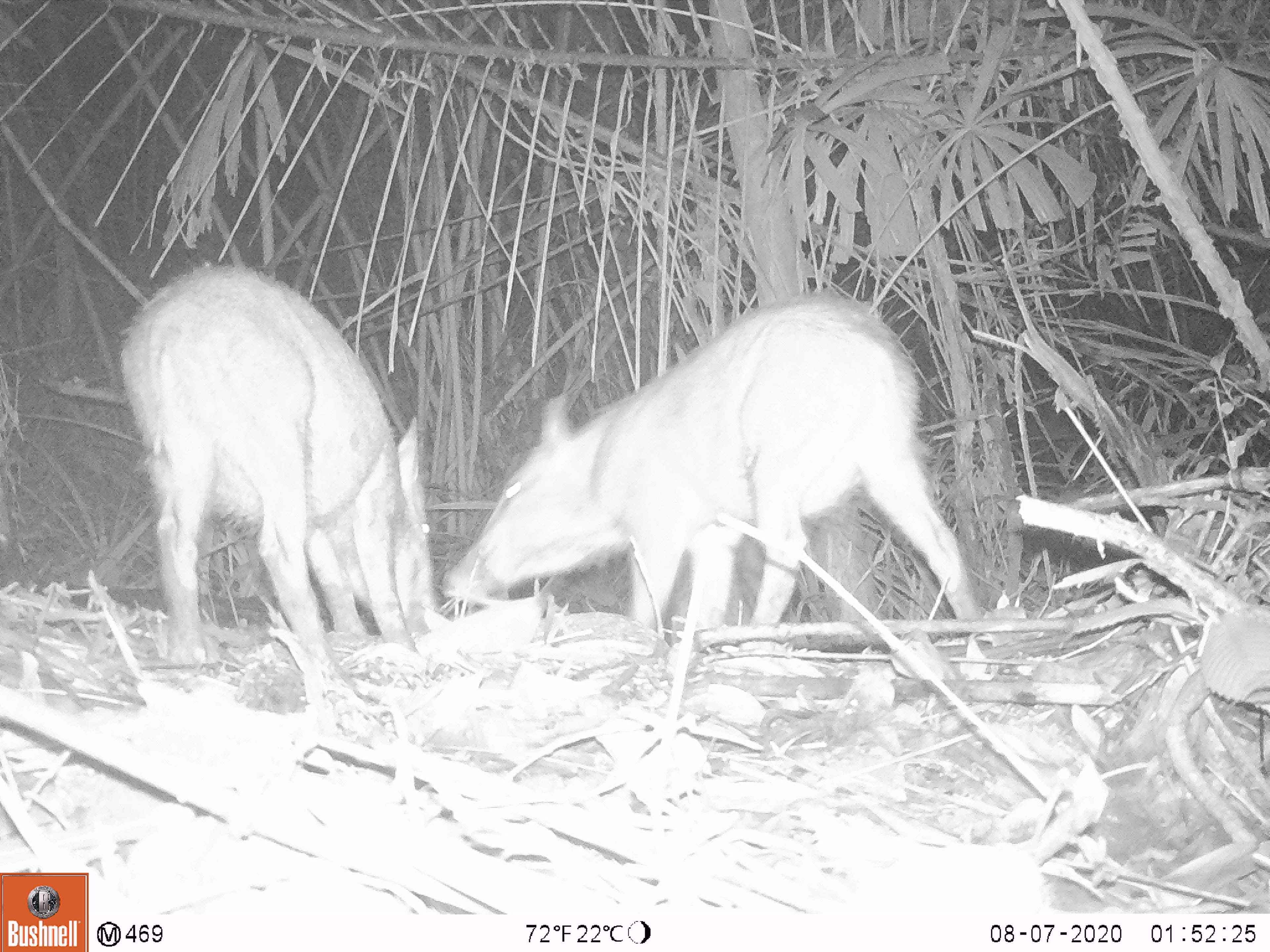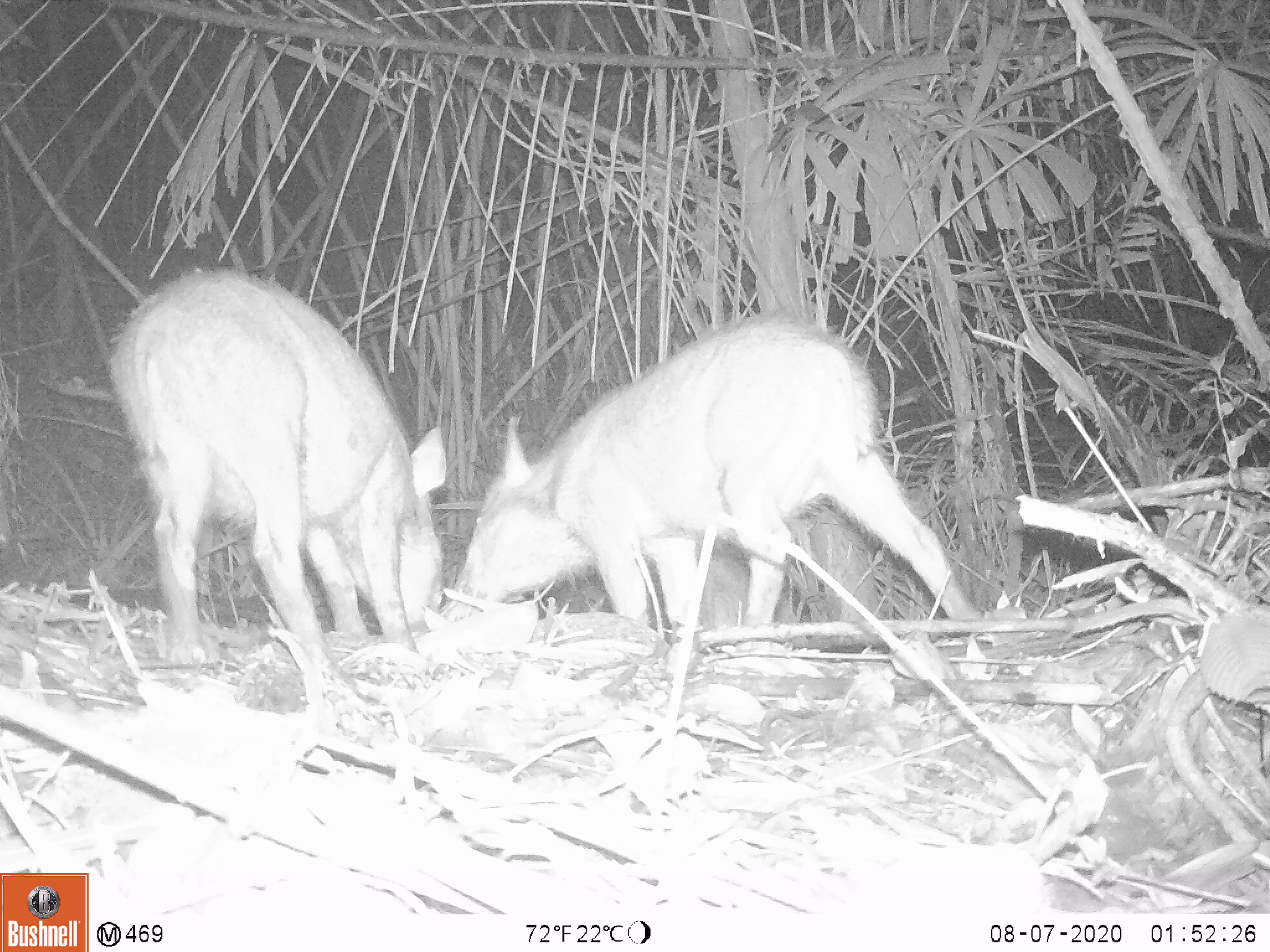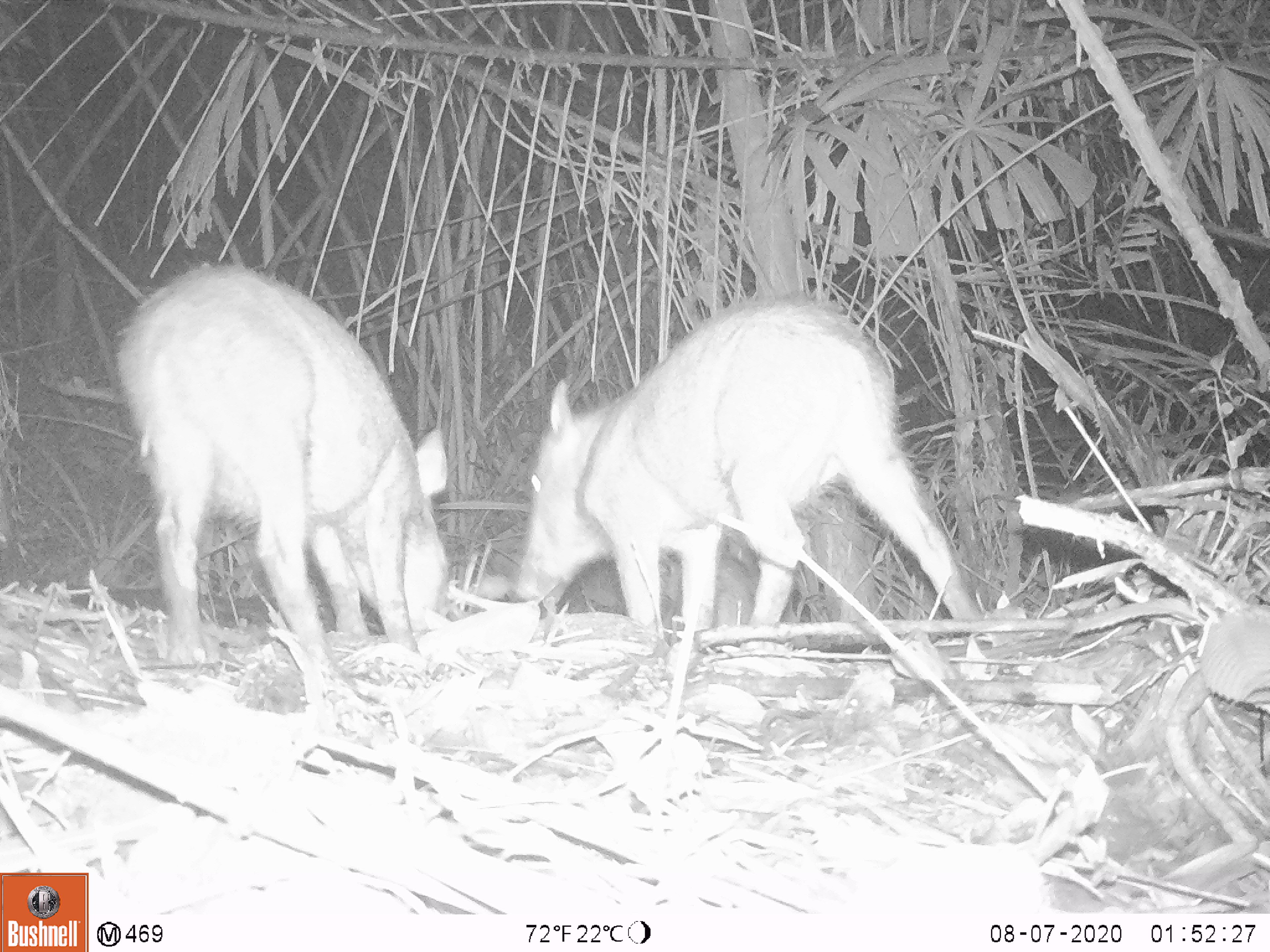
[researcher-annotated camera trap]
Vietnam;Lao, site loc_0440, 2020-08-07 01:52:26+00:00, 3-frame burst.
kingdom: Animalia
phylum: Chordata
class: Mammalia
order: Artiodactyla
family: Suidae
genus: Sus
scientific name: Sus scrofa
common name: eurasian wild pig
Eurasian wild pig (Sus scrofa). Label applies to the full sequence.